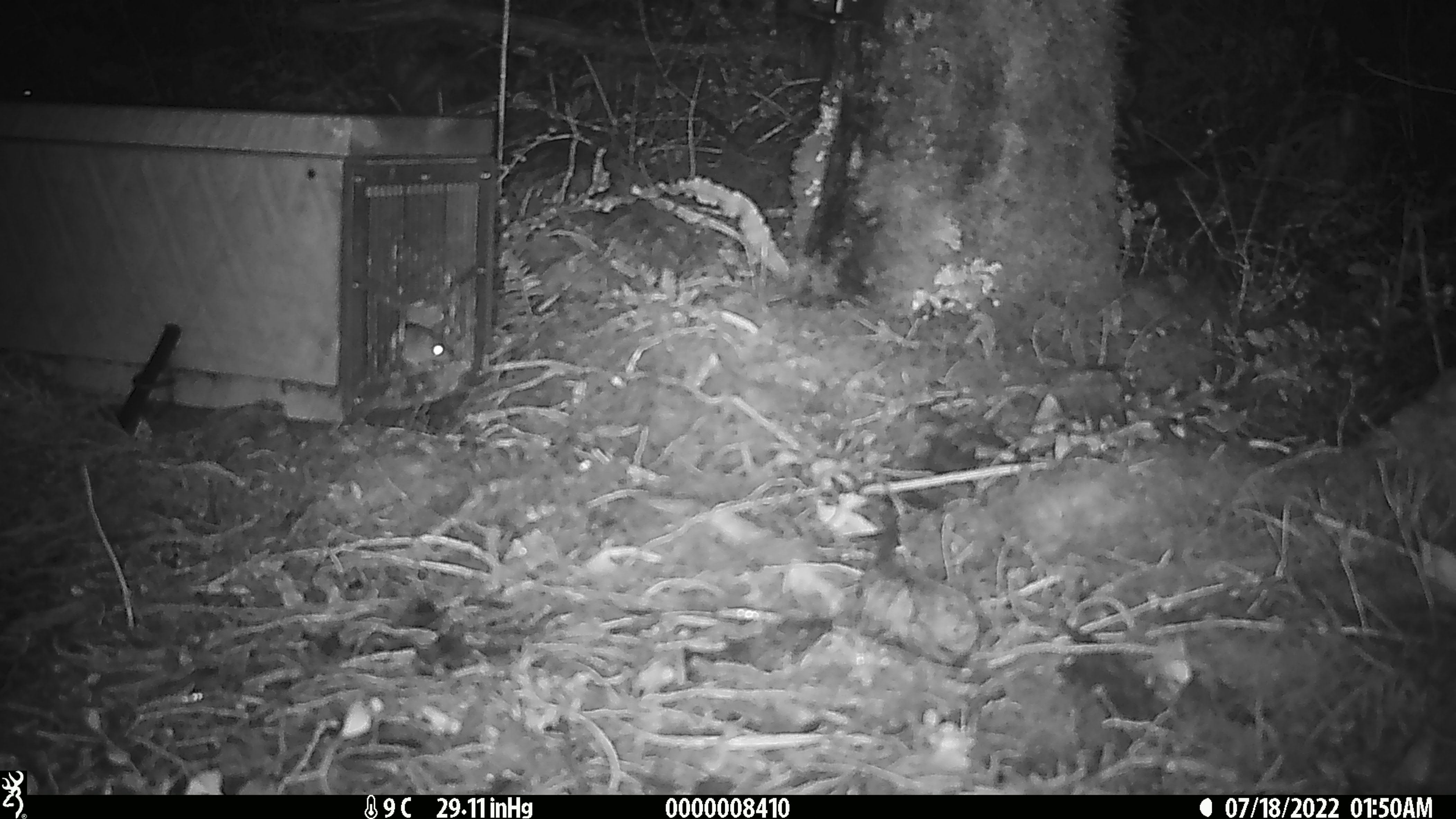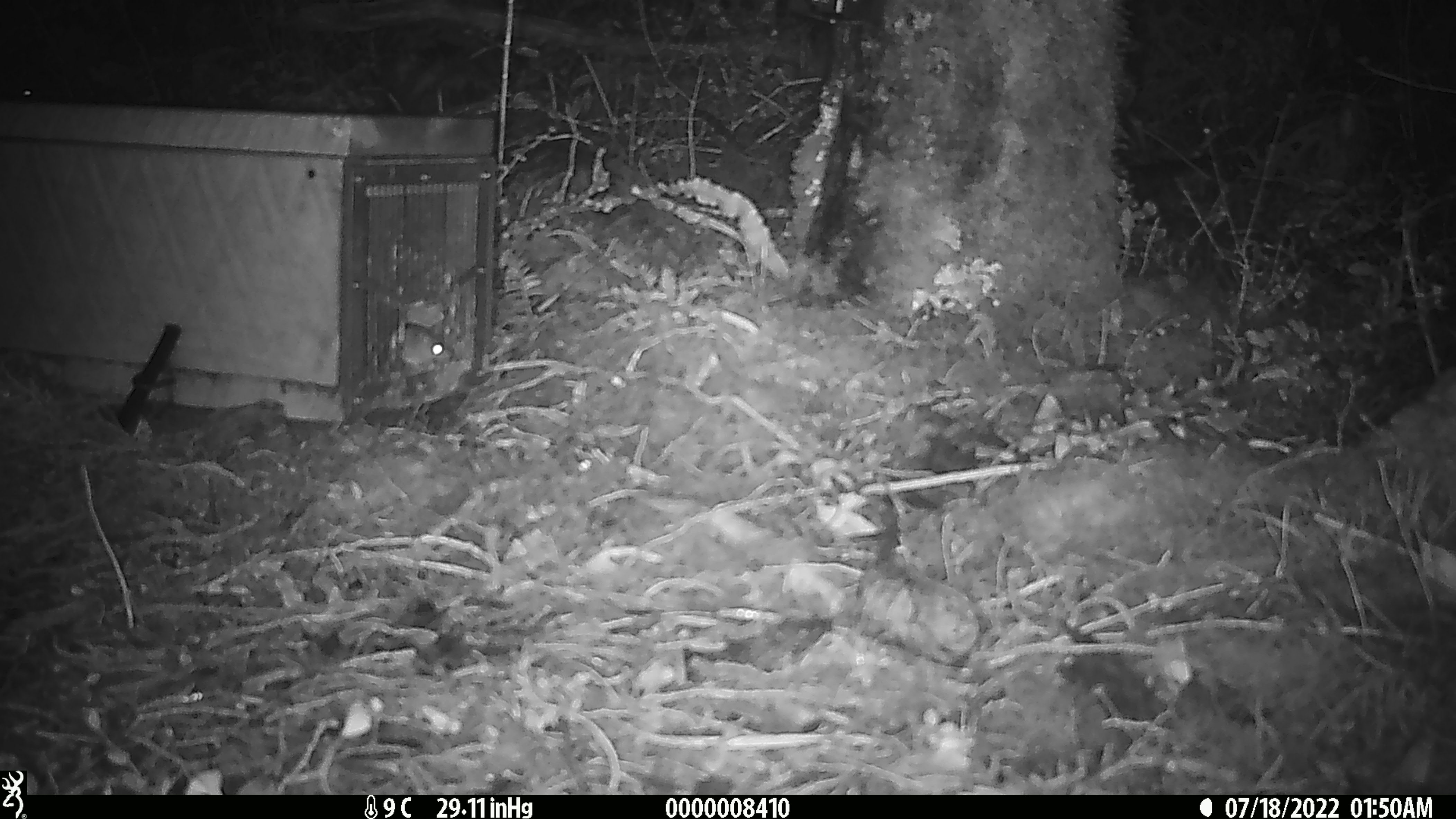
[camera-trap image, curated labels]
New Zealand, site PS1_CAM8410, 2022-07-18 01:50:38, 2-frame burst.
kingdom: Animalia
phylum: Chordata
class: Mammalia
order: Rodentia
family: Muridae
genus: Mus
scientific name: Mus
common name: mouse